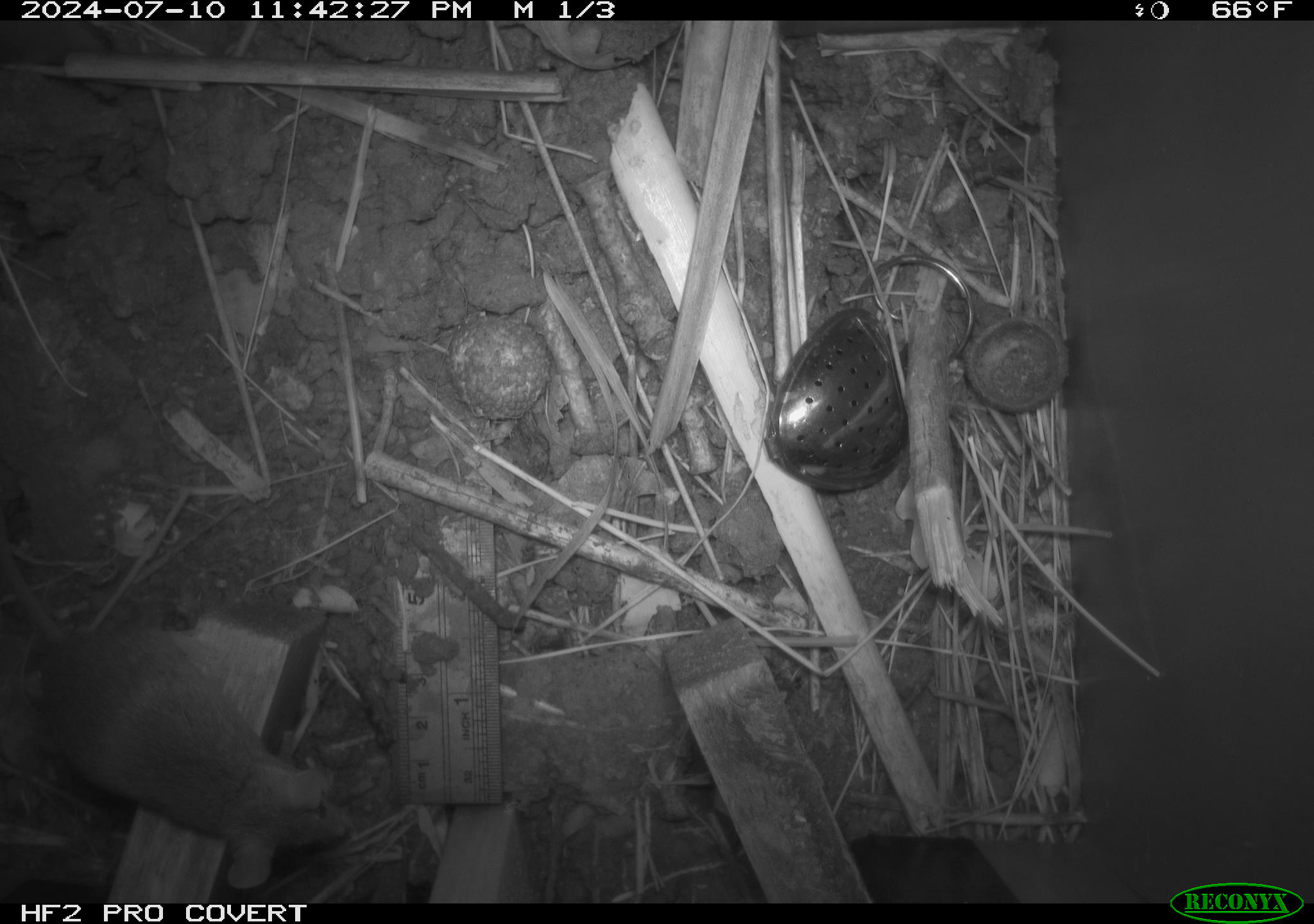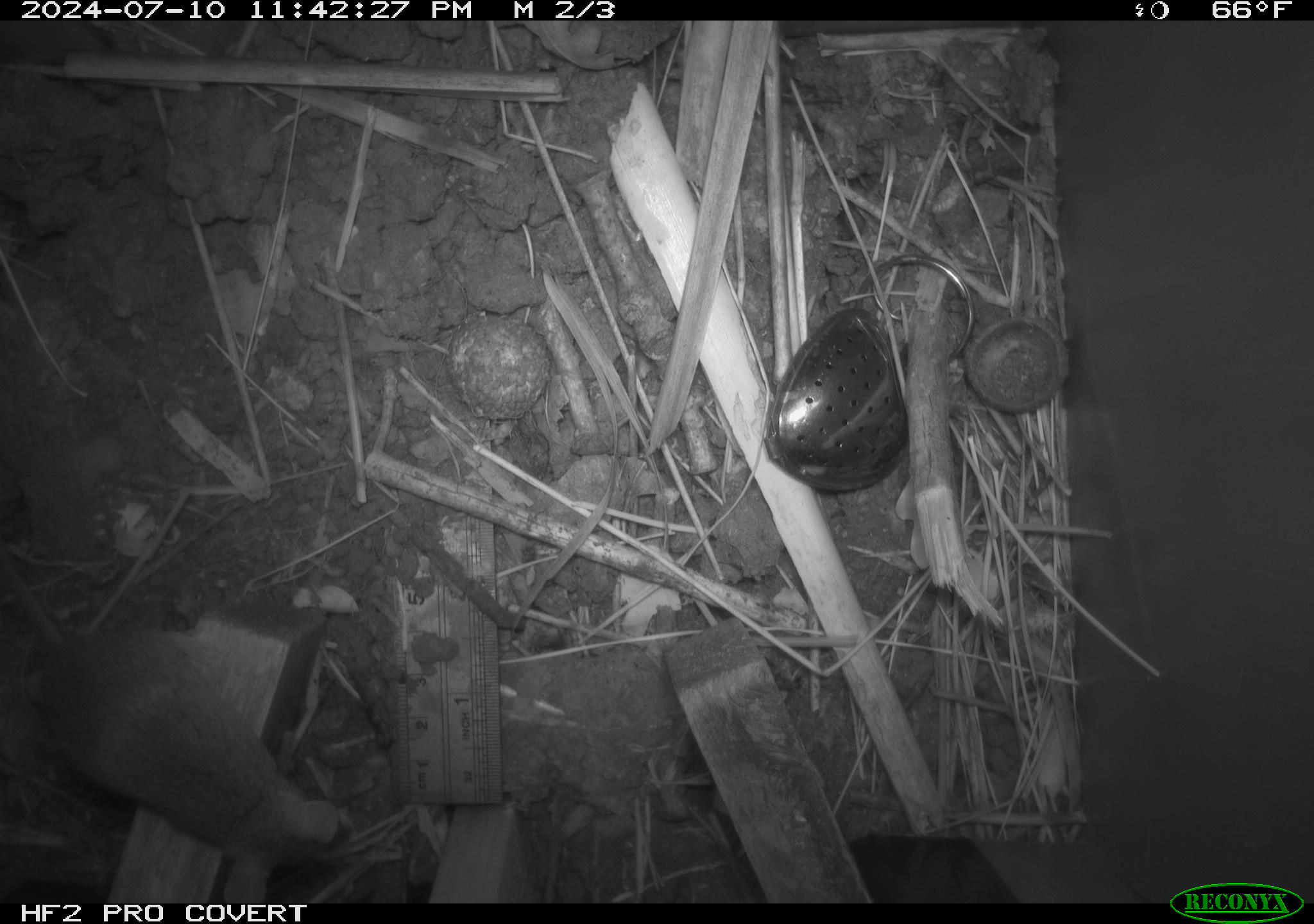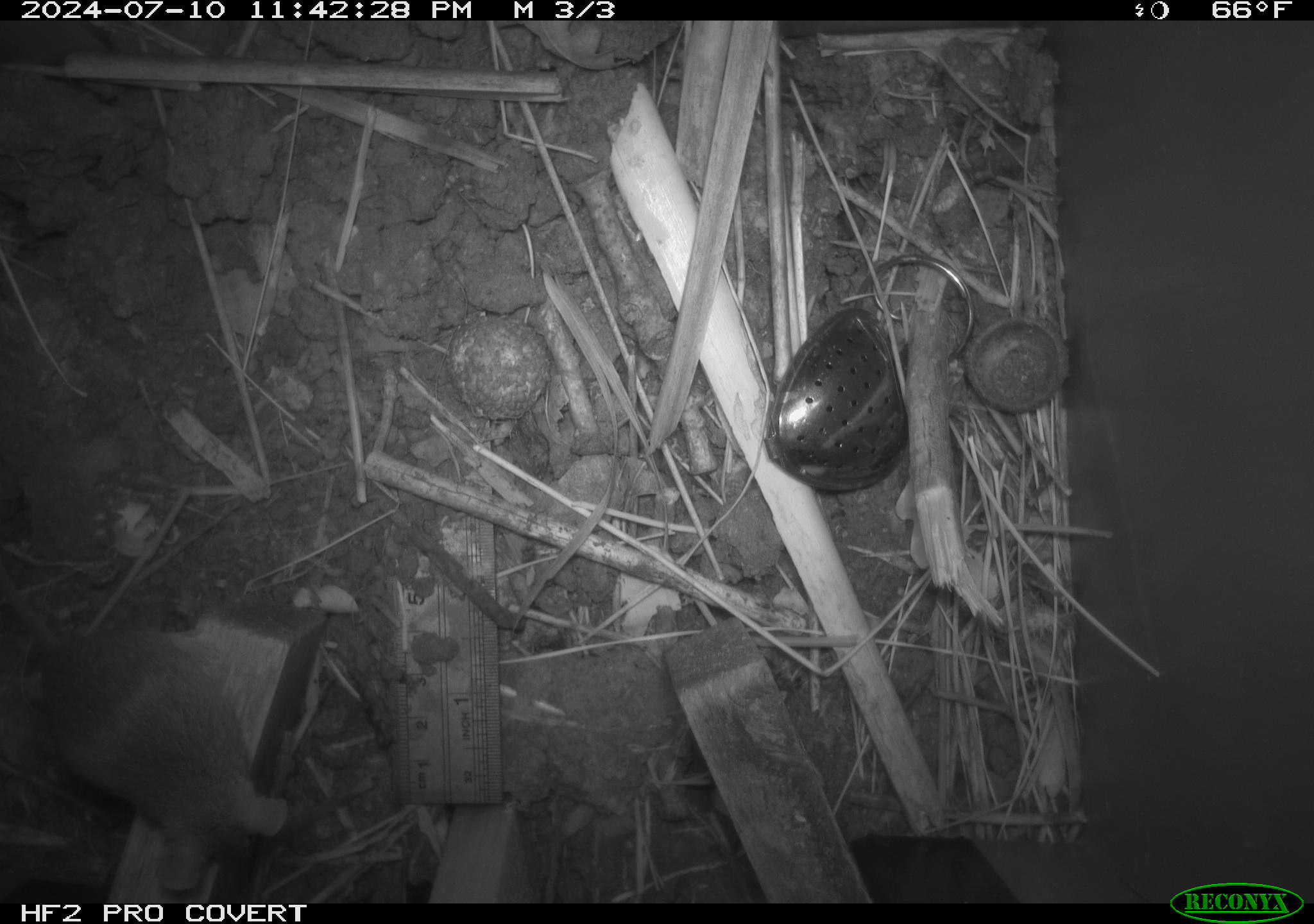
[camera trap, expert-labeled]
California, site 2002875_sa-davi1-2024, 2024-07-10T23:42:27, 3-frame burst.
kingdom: Animalia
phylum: Chordata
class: Mammalia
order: Rodentia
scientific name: Rodentia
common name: mouse species